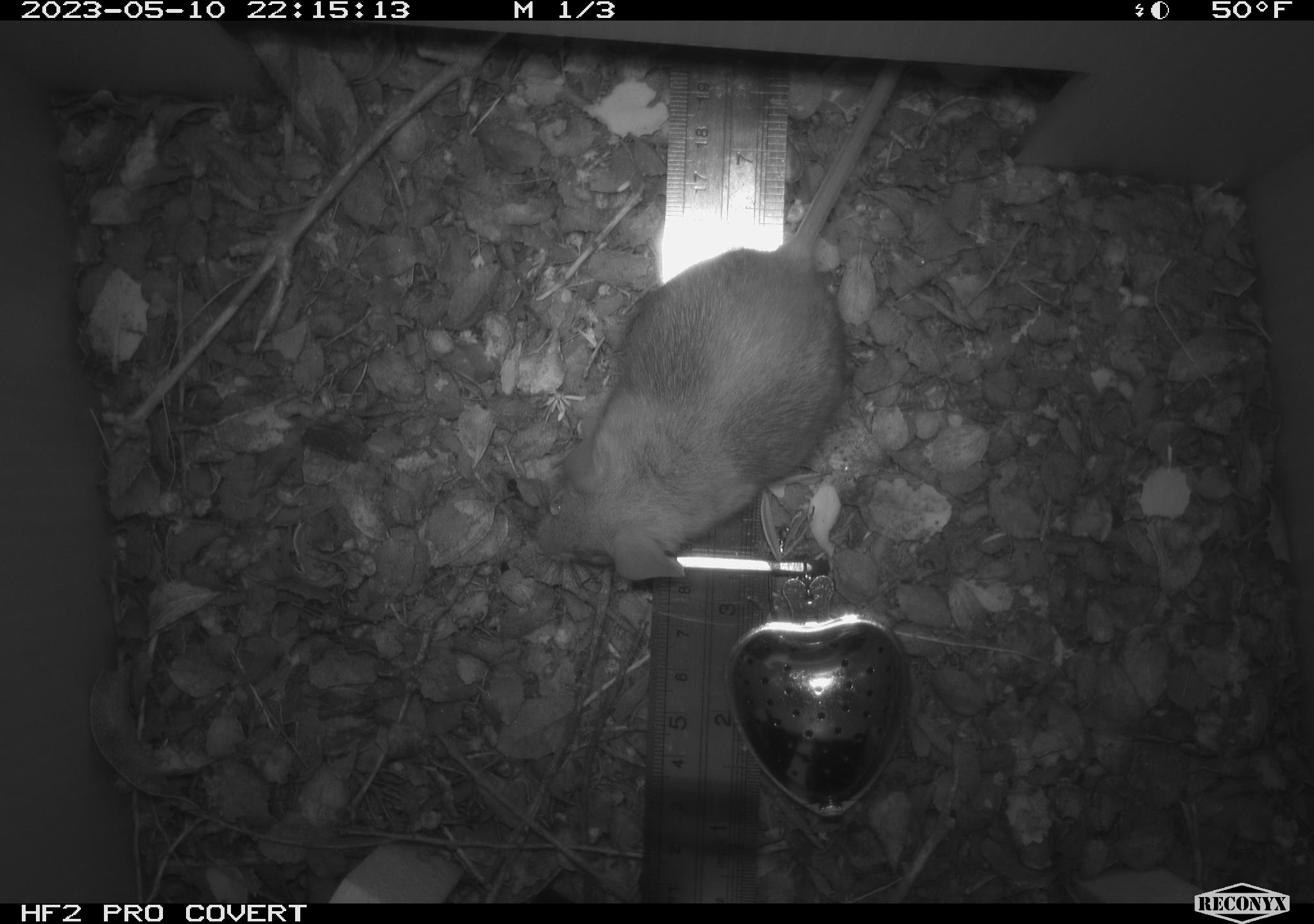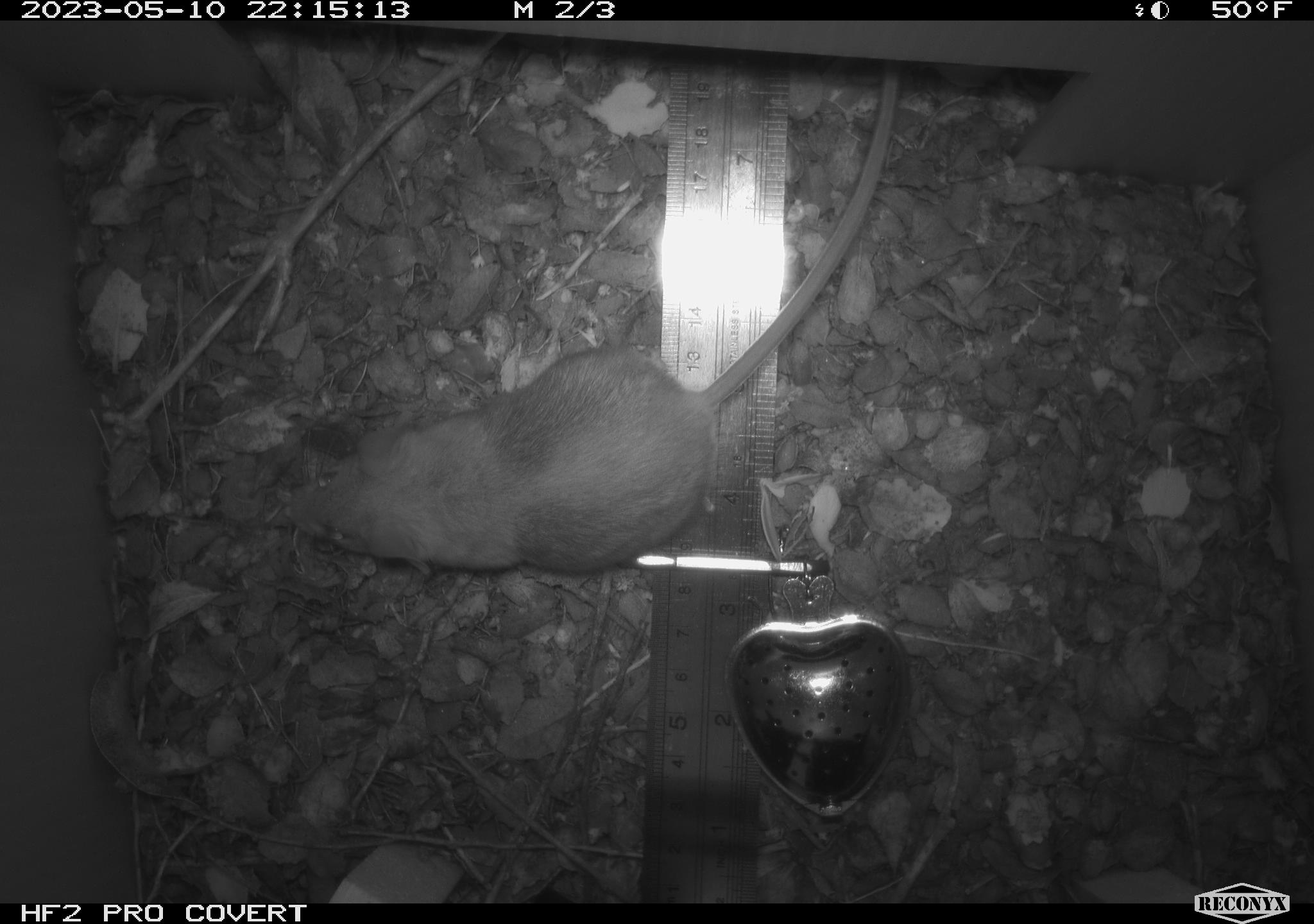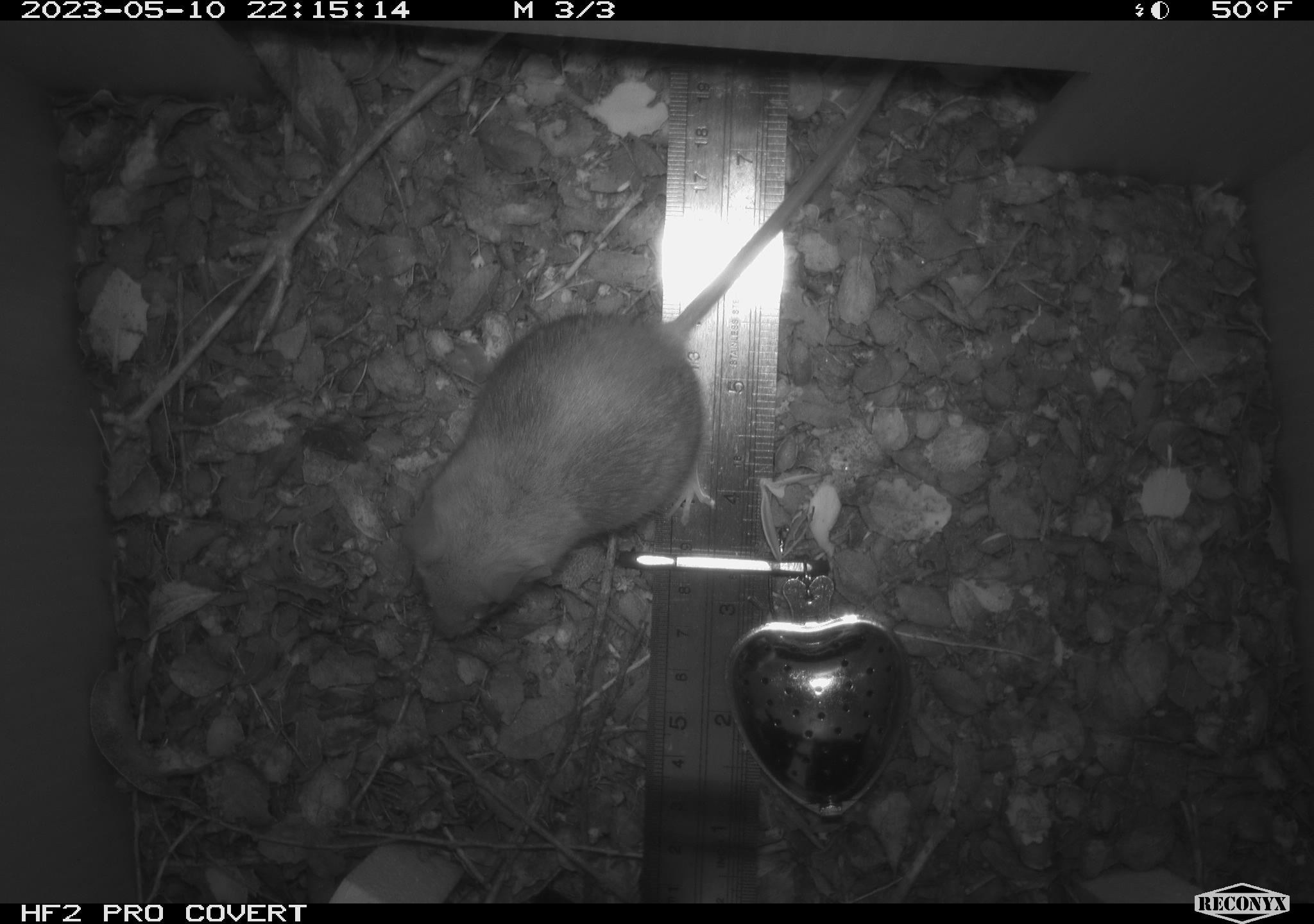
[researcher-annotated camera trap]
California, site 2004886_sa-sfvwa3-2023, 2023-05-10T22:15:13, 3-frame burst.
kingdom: Animalia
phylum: Chordata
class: Mammalia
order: Rodentia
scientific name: Rodentia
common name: mouse species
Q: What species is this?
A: Mouse species (Rodentia).